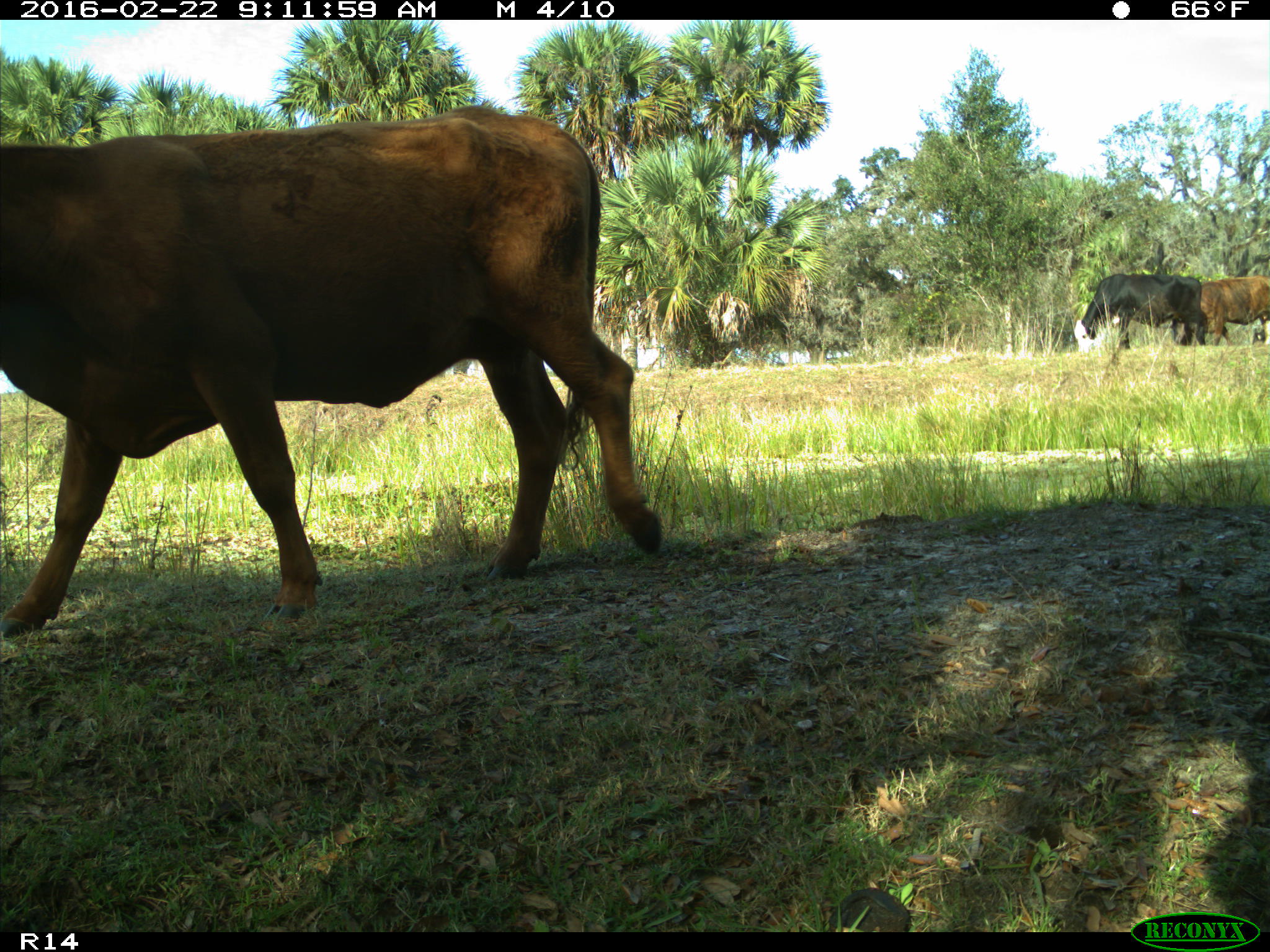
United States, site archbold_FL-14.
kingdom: Animalia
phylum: Chordata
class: Mammalia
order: Artiodactyla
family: Bovidae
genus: Bos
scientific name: Bos taurus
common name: domestic cow